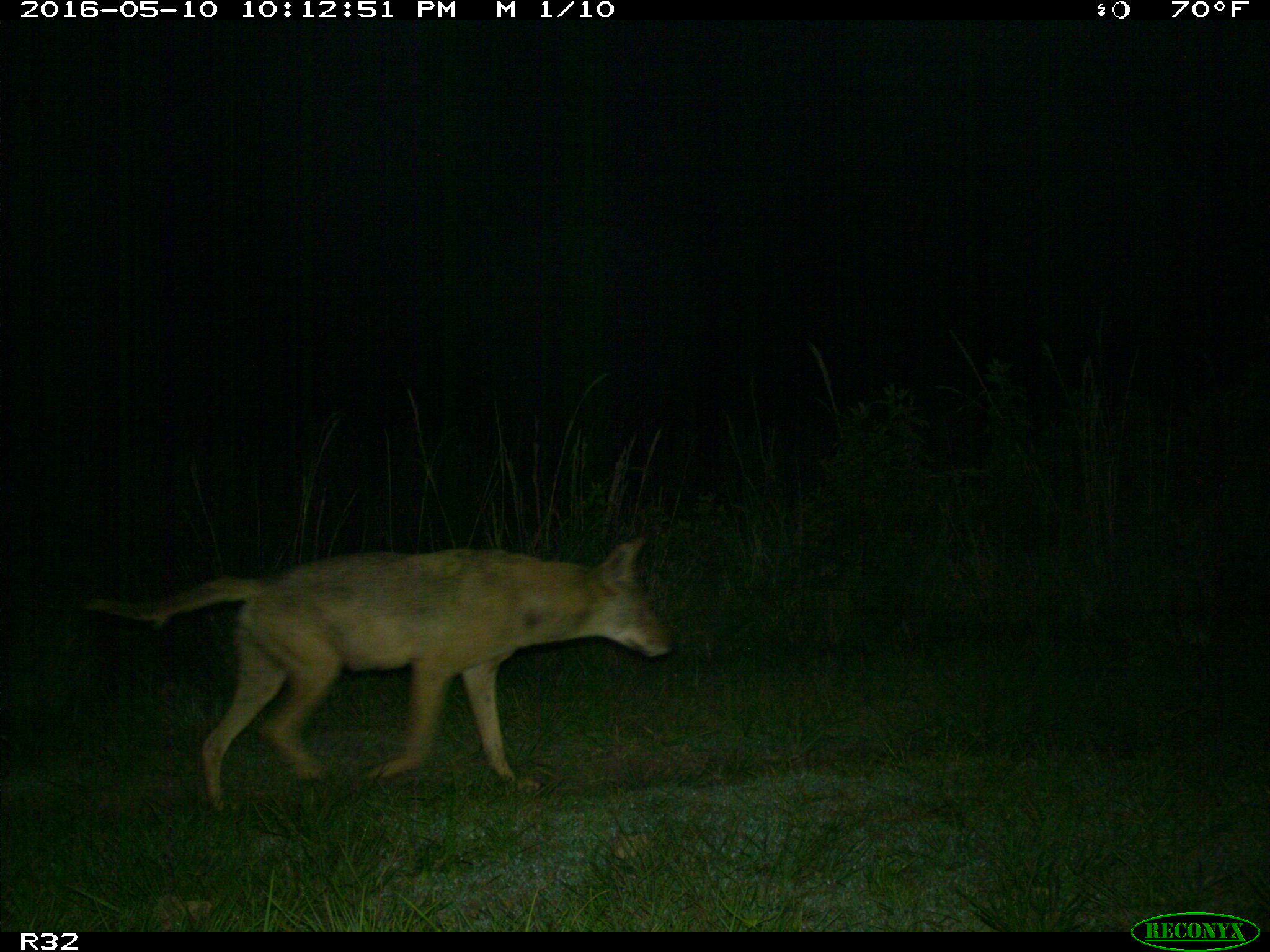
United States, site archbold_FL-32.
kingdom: Animalia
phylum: Chordata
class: Mammalia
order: Carnivora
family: Canidae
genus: Canis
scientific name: Canis latrans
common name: coyote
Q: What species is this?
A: Canis latrans (coyote).